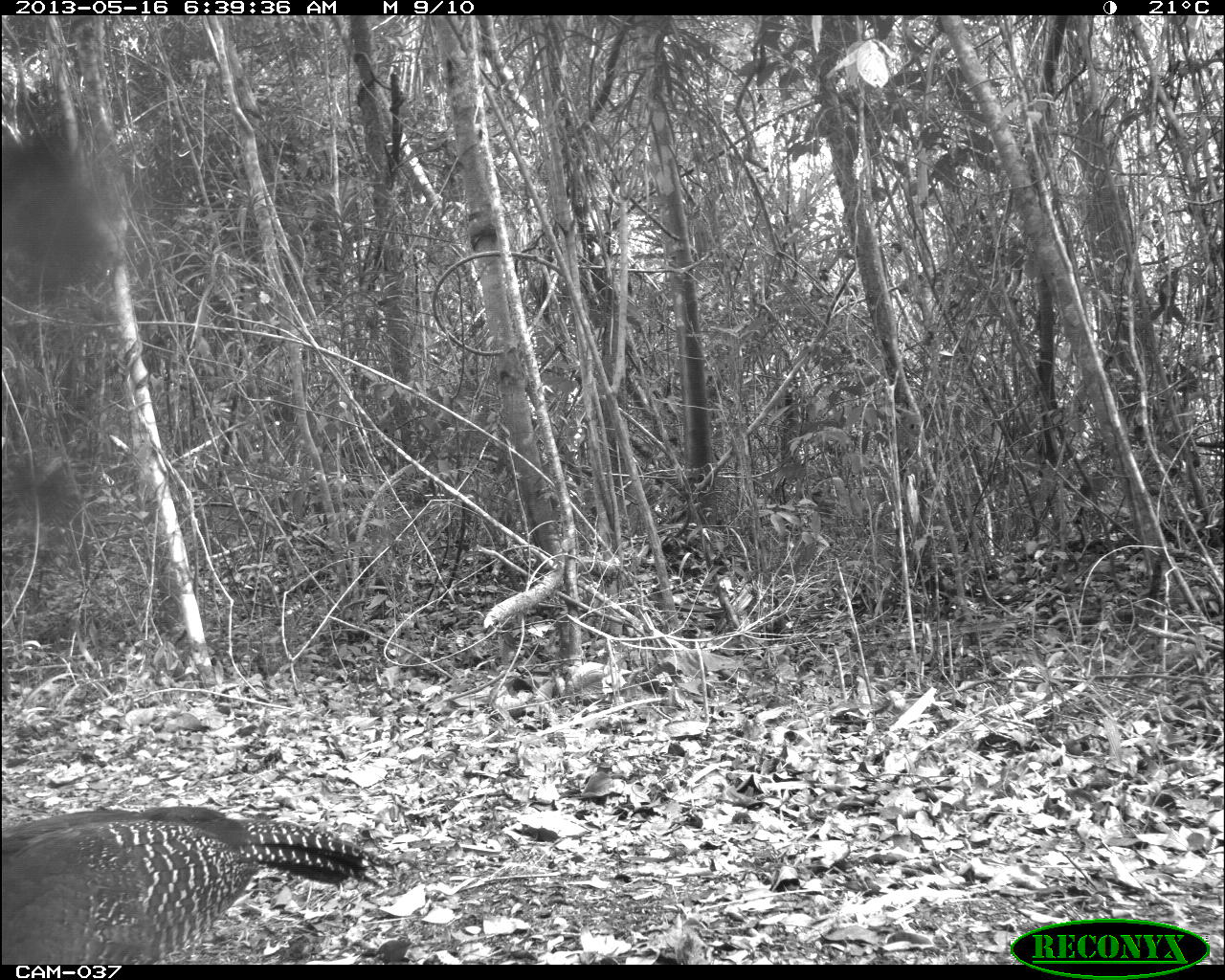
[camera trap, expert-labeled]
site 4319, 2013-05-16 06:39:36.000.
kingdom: Animalia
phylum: Chordata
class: Aves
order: Galliformes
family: Cracidae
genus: Crax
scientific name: Crax rubra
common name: great curassow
Crax rubra (great curassow), count 2.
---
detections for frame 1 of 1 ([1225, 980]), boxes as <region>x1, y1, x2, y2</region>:
crax rubra: <region>0, 804, 396, 965</region>